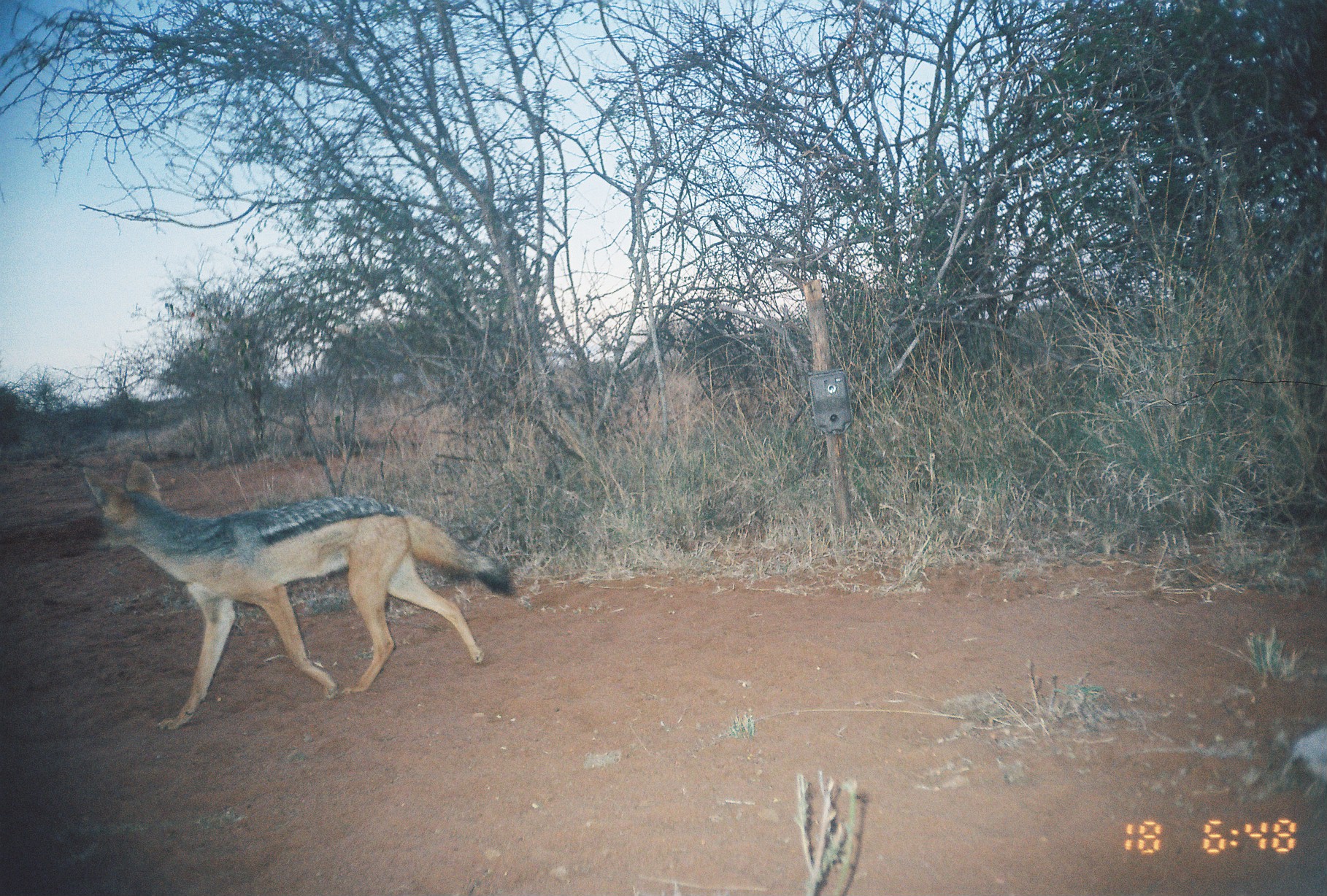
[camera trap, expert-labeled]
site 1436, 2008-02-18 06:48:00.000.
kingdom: Animalia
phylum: Chordata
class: Mammalia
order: Carnivora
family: Canidae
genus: Lupulella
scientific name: Lupulella mesomelas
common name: black-backed jackal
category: canis mesomelas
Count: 1.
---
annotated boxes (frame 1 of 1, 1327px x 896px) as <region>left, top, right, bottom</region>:
canis mesomelas: <region>79, 454, 514, 730</region>